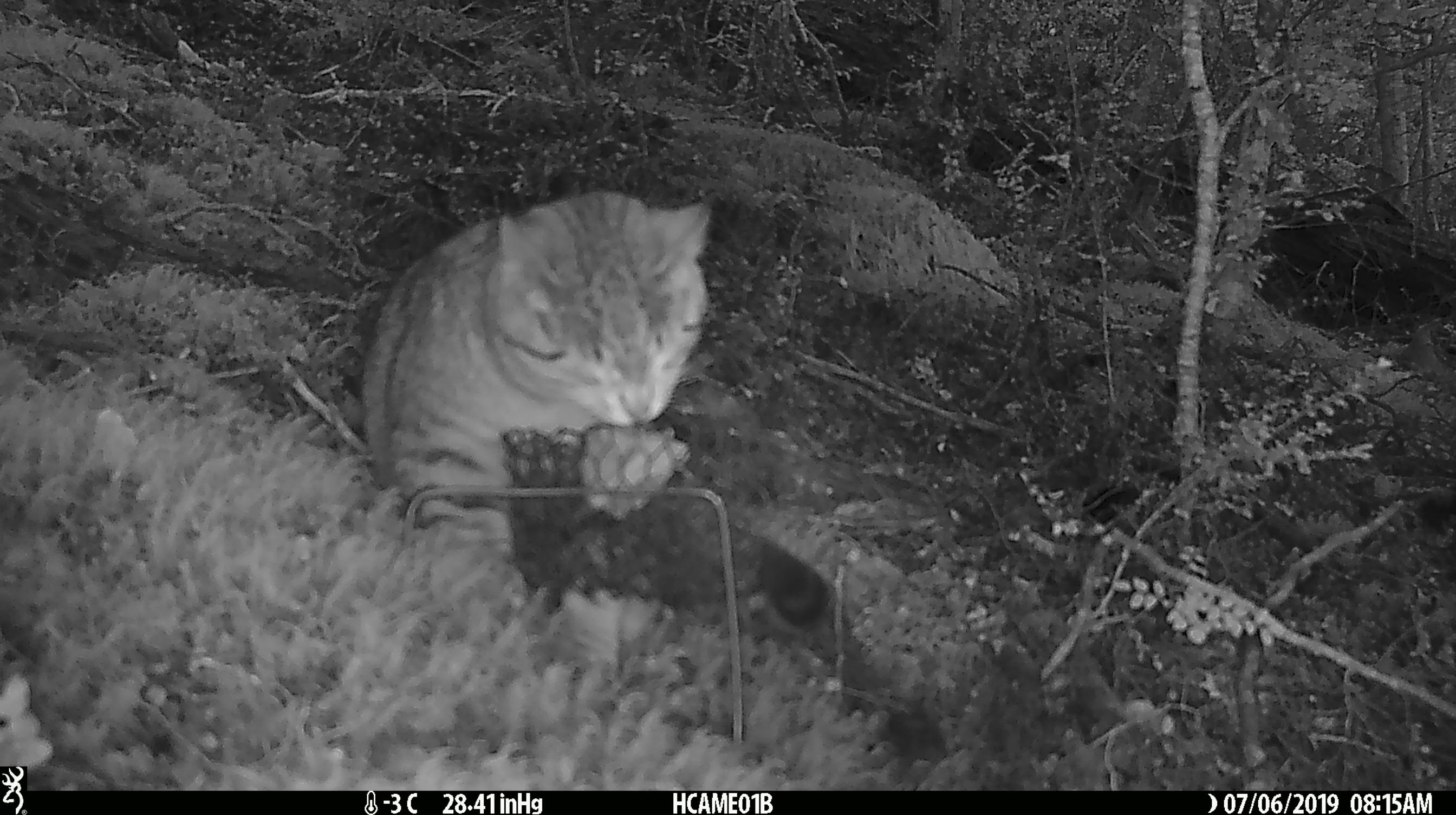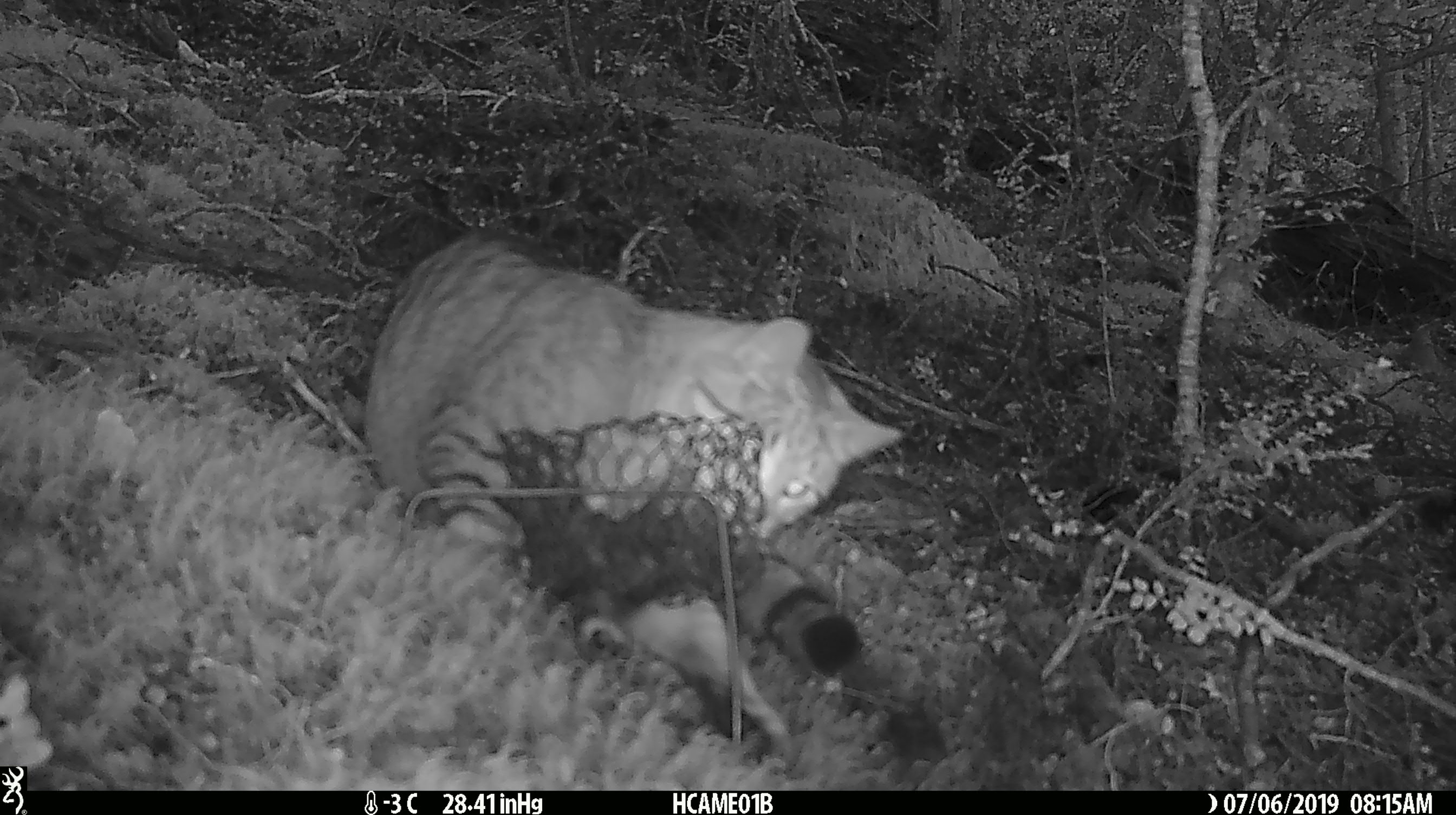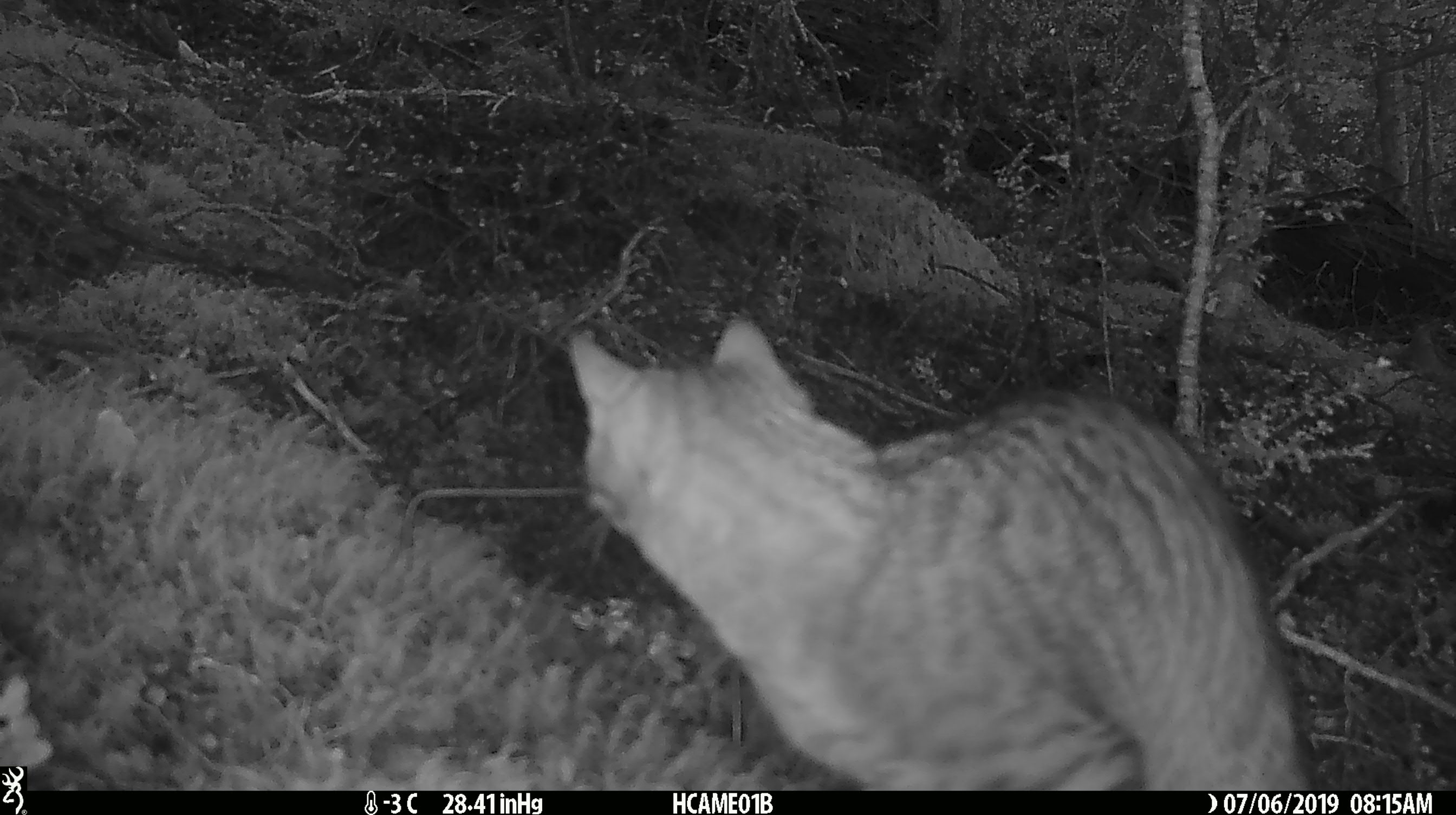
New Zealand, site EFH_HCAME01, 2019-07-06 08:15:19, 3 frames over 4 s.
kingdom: Animalia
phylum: Chordata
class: Mammalia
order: Carnivora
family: Felidae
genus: Felis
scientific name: Felis catus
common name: domestic cat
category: cat